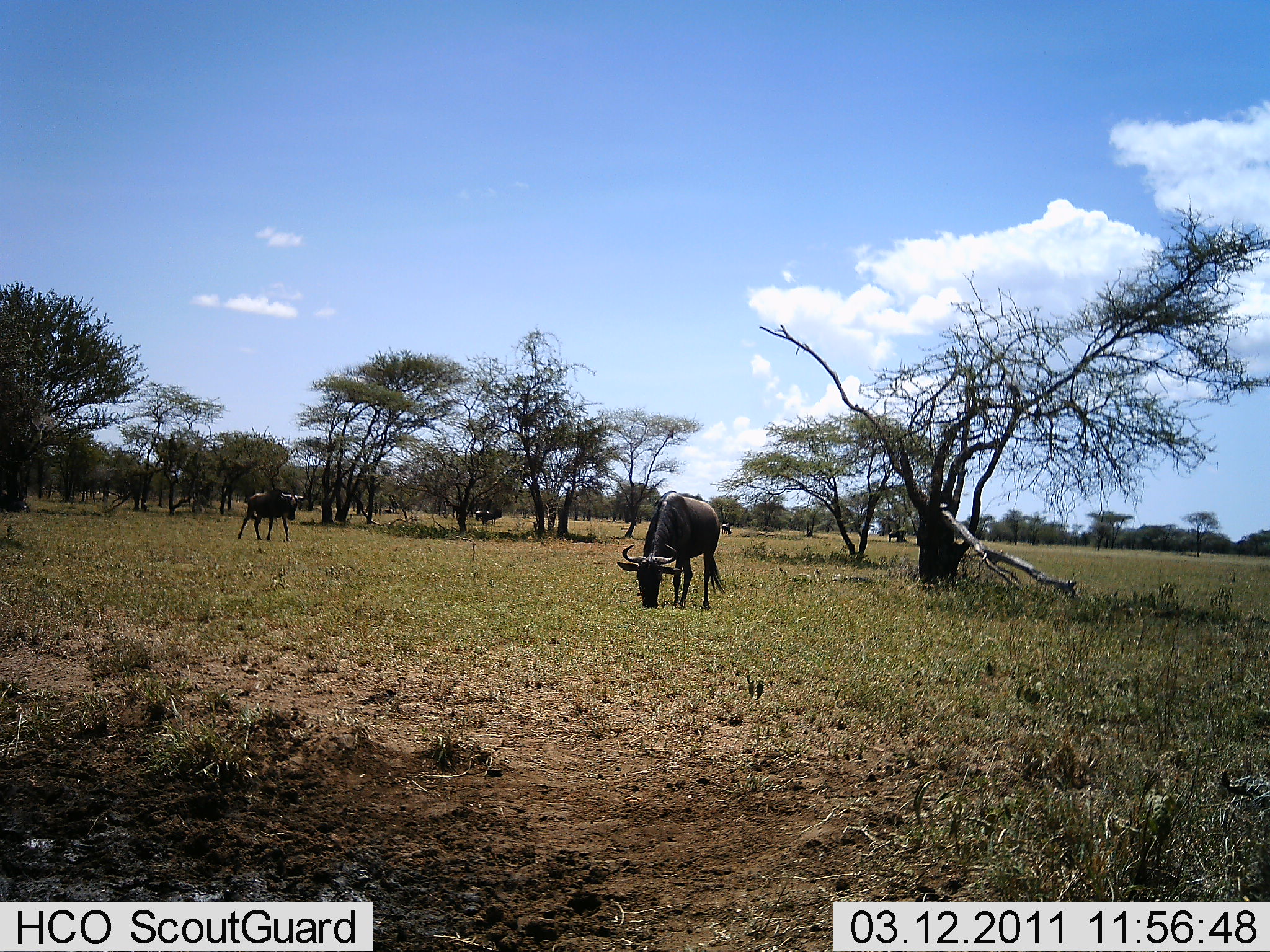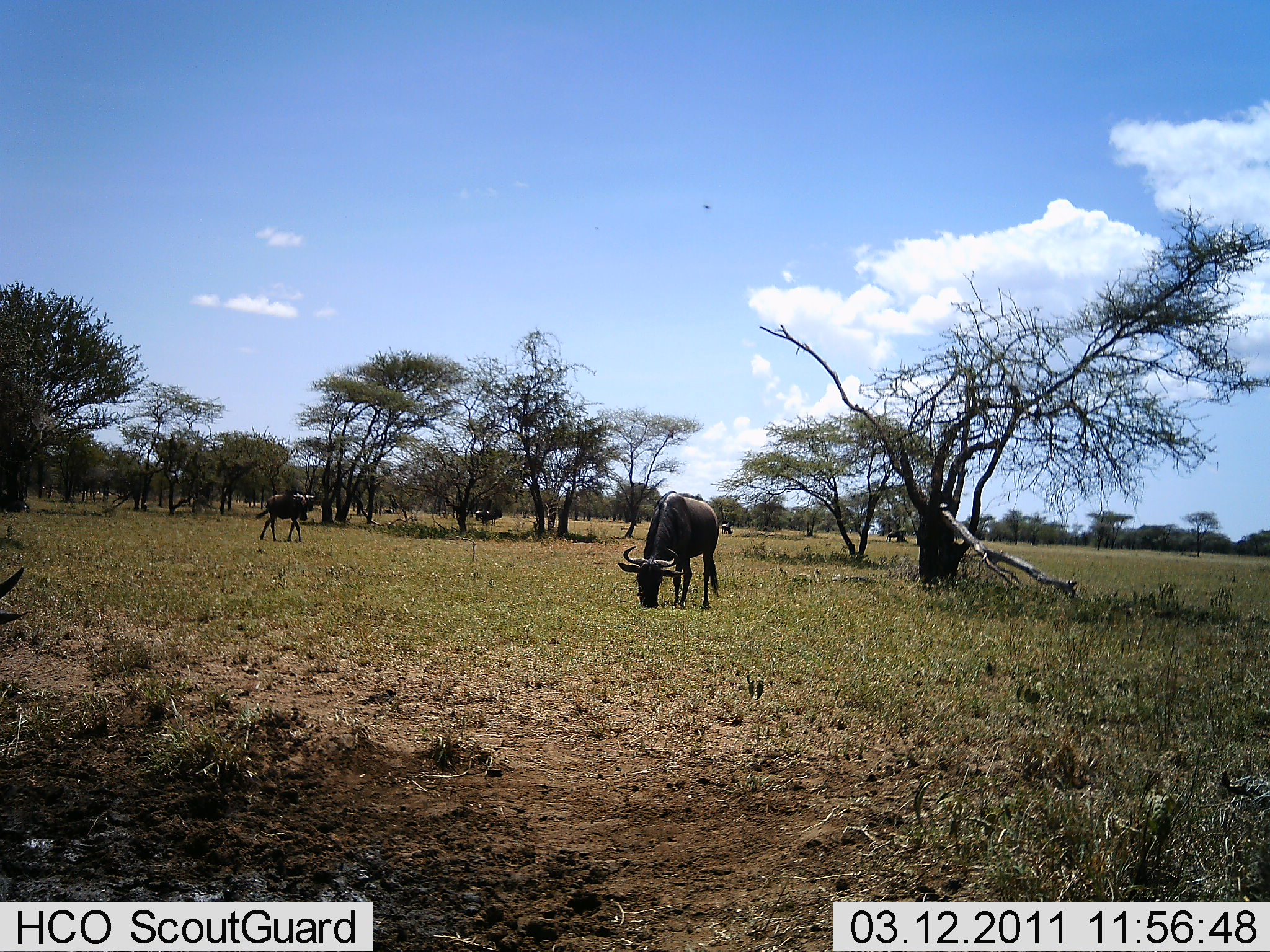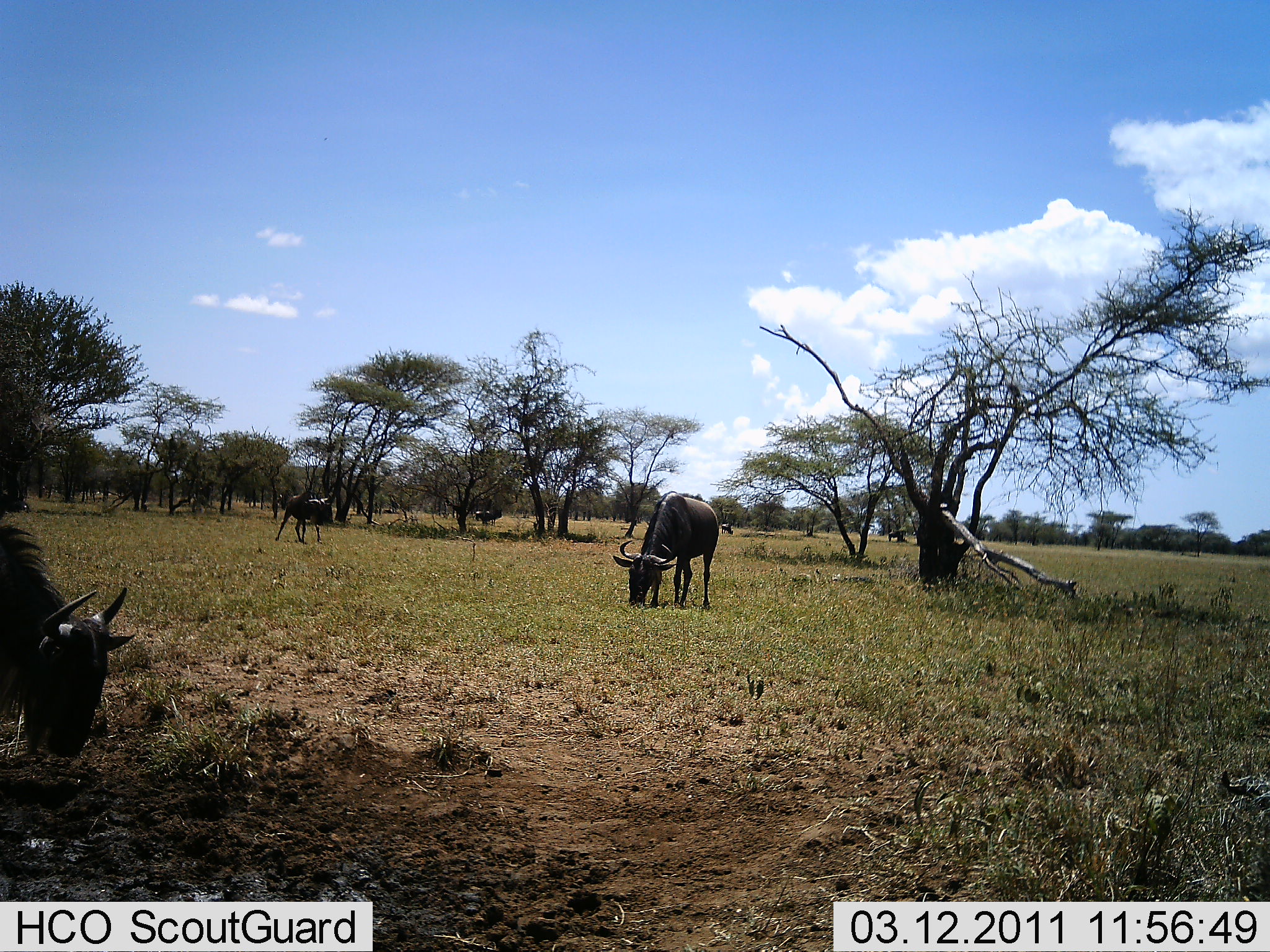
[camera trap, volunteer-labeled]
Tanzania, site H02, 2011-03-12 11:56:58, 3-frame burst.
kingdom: Animalia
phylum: Chordata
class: Mammalia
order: Artiodactyla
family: Bovidae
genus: Connochaetes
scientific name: Connochaetes taurinus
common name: blue wildebeest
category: wildebeest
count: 3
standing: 46%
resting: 0%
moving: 46%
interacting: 0%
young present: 0%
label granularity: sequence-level